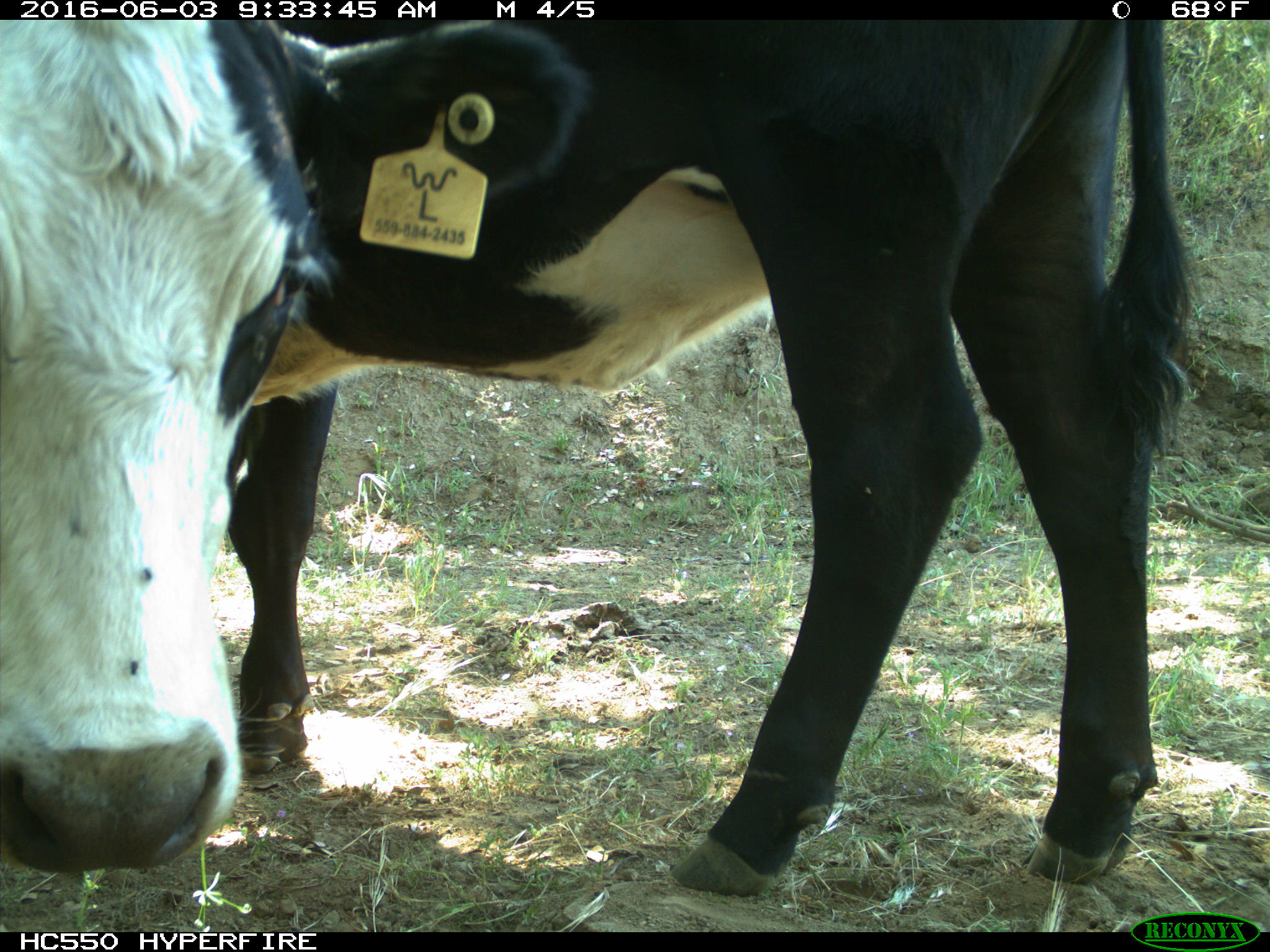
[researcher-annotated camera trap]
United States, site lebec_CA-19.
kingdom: Animalia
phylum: Chordata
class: Mammalia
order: Artiodactyla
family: Bovidae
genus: Bos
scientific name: Bos taurus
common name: domestic cow